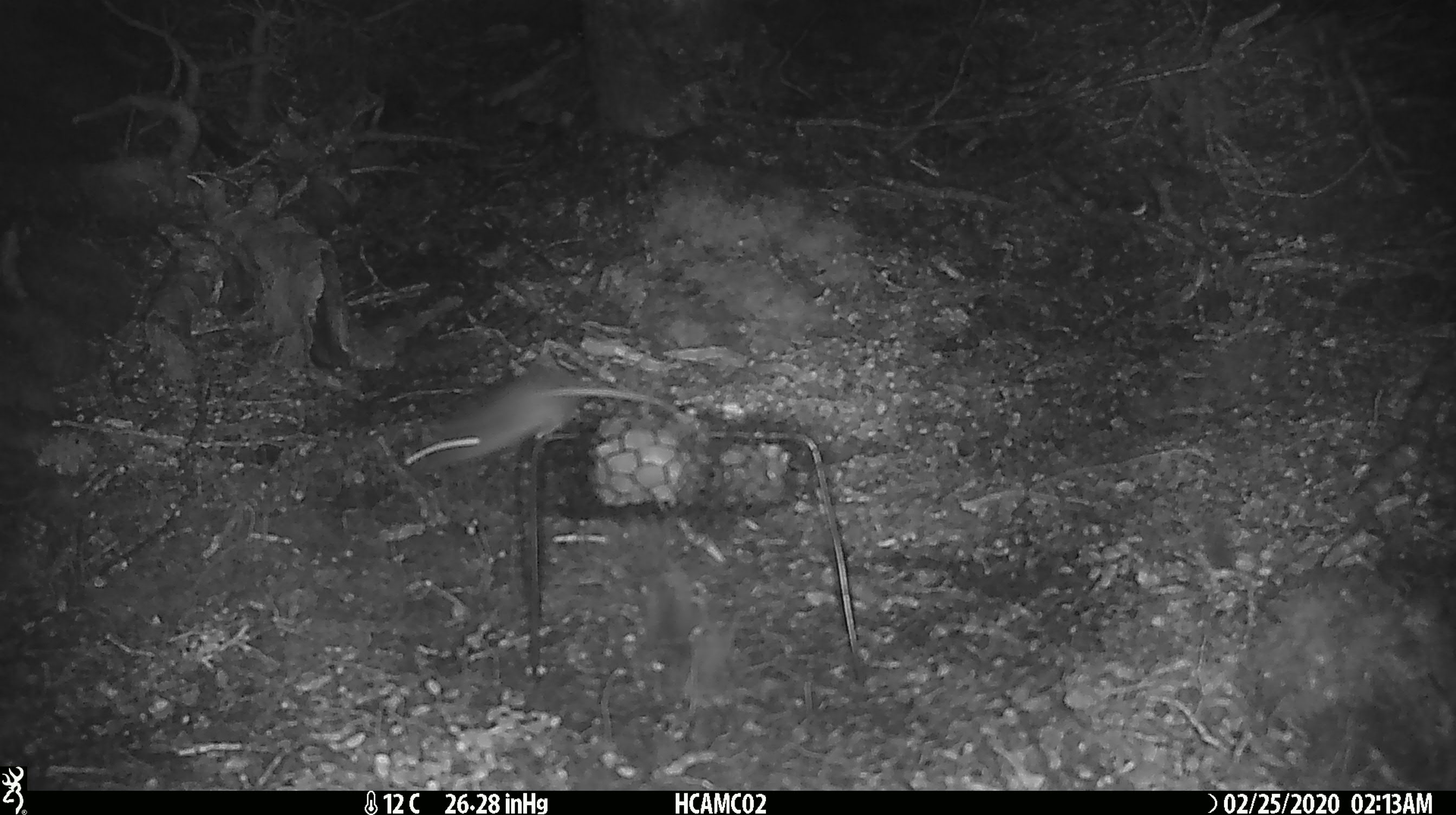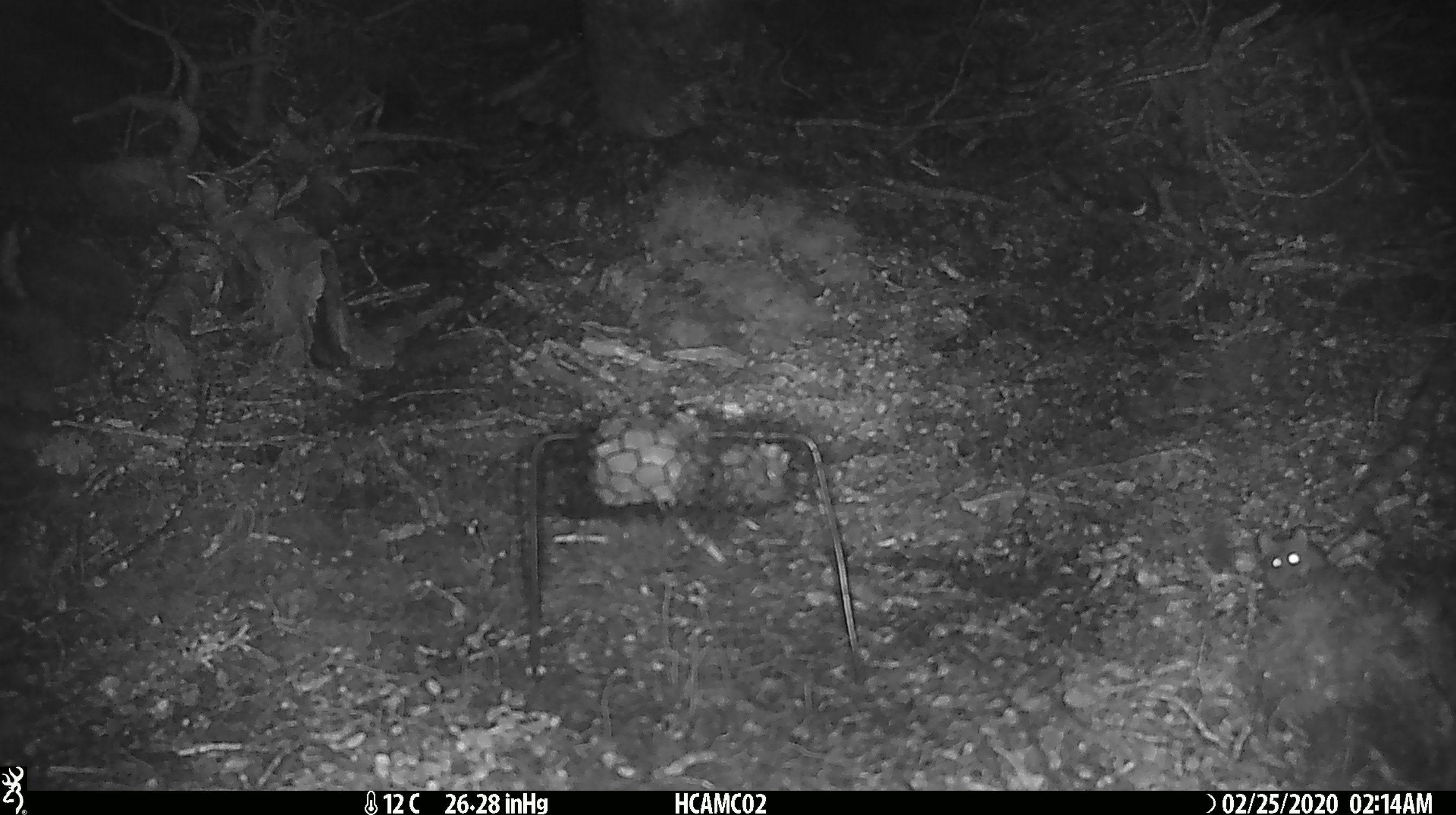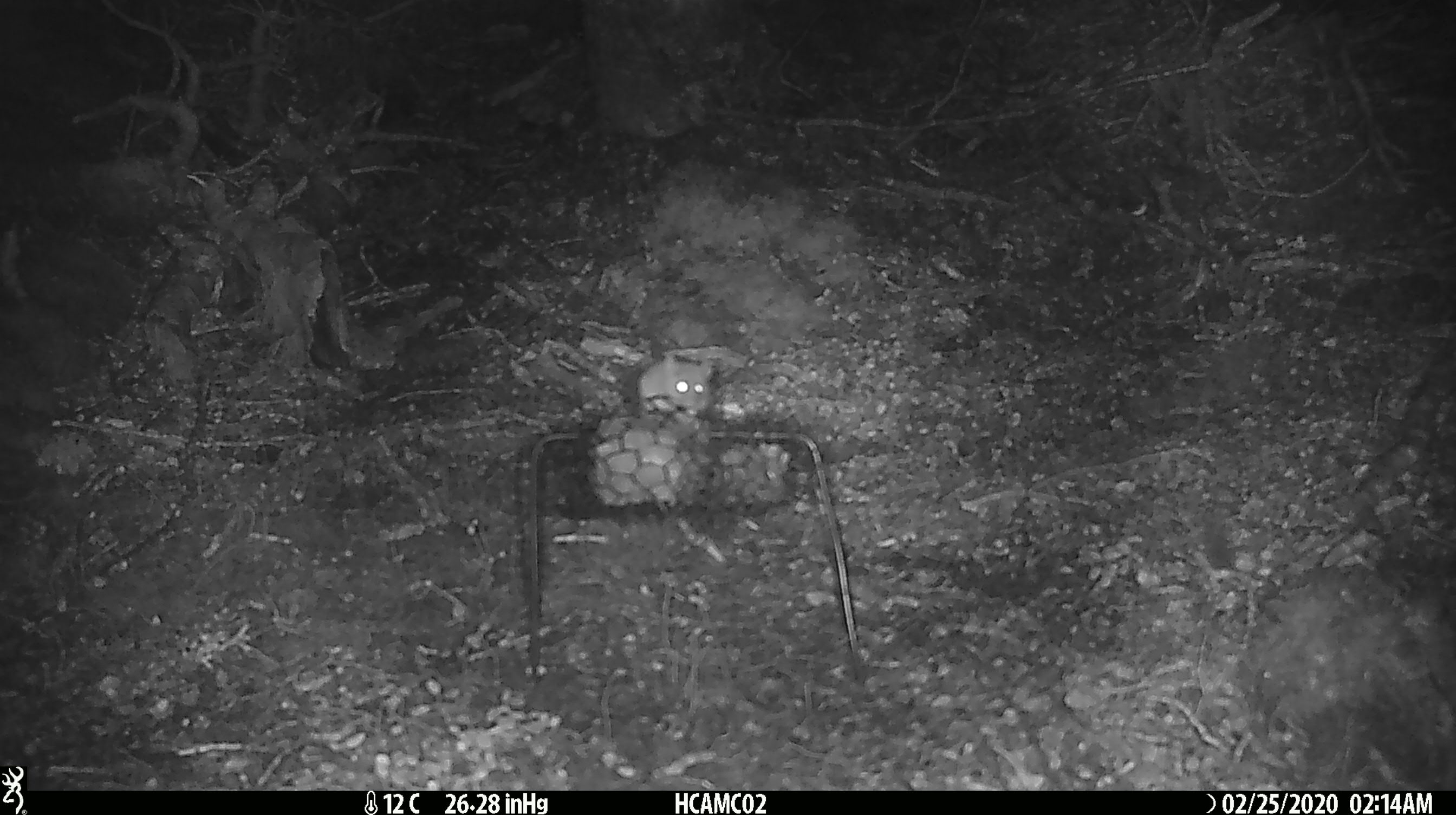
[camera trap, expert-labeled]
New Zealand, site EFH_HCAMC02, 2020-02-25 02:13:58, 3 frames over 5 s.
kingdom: Animalia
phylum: Chordata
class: Mammalia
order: Rodentia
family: Muridae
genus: Mus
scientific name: Mus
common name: mouse